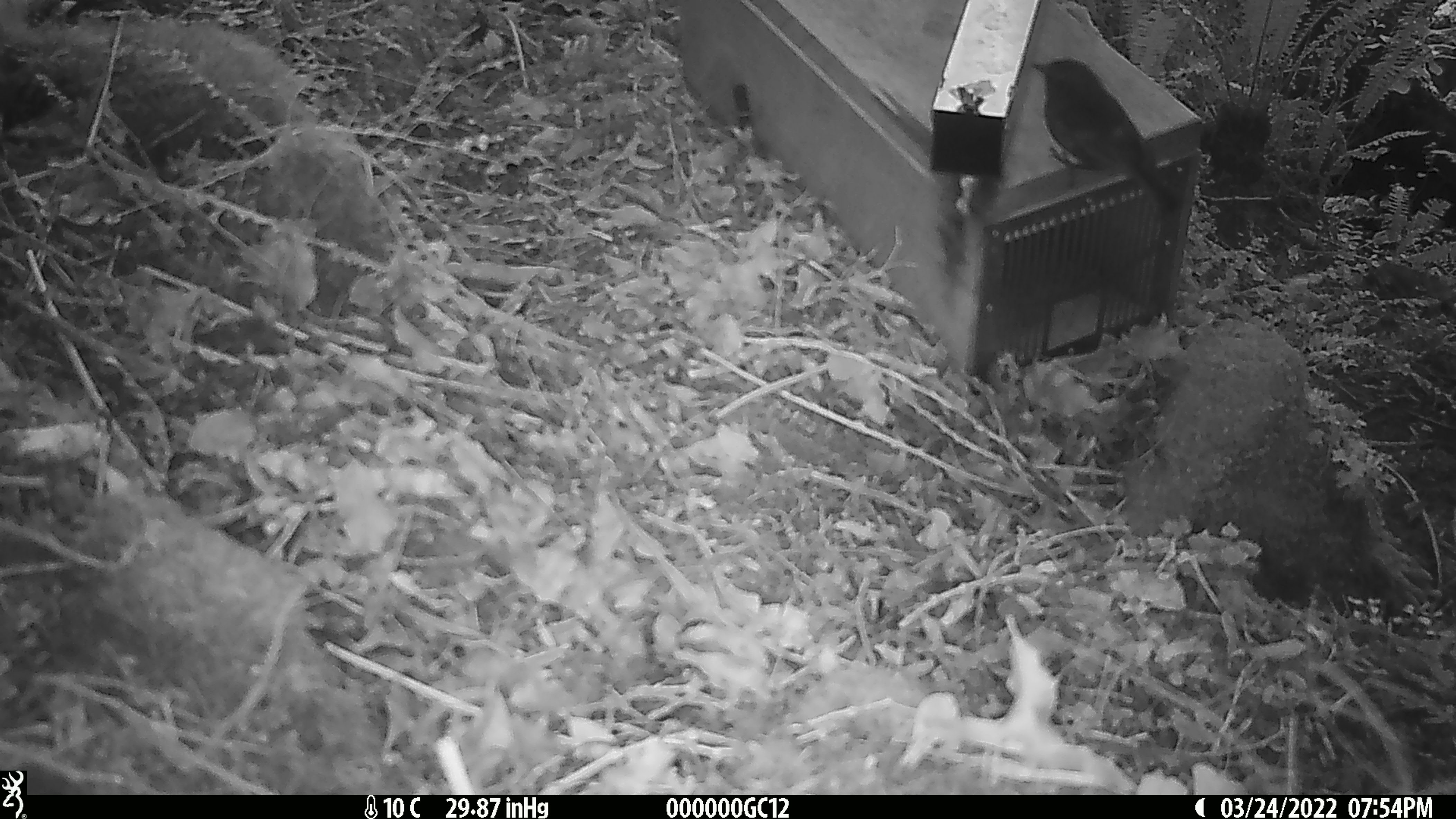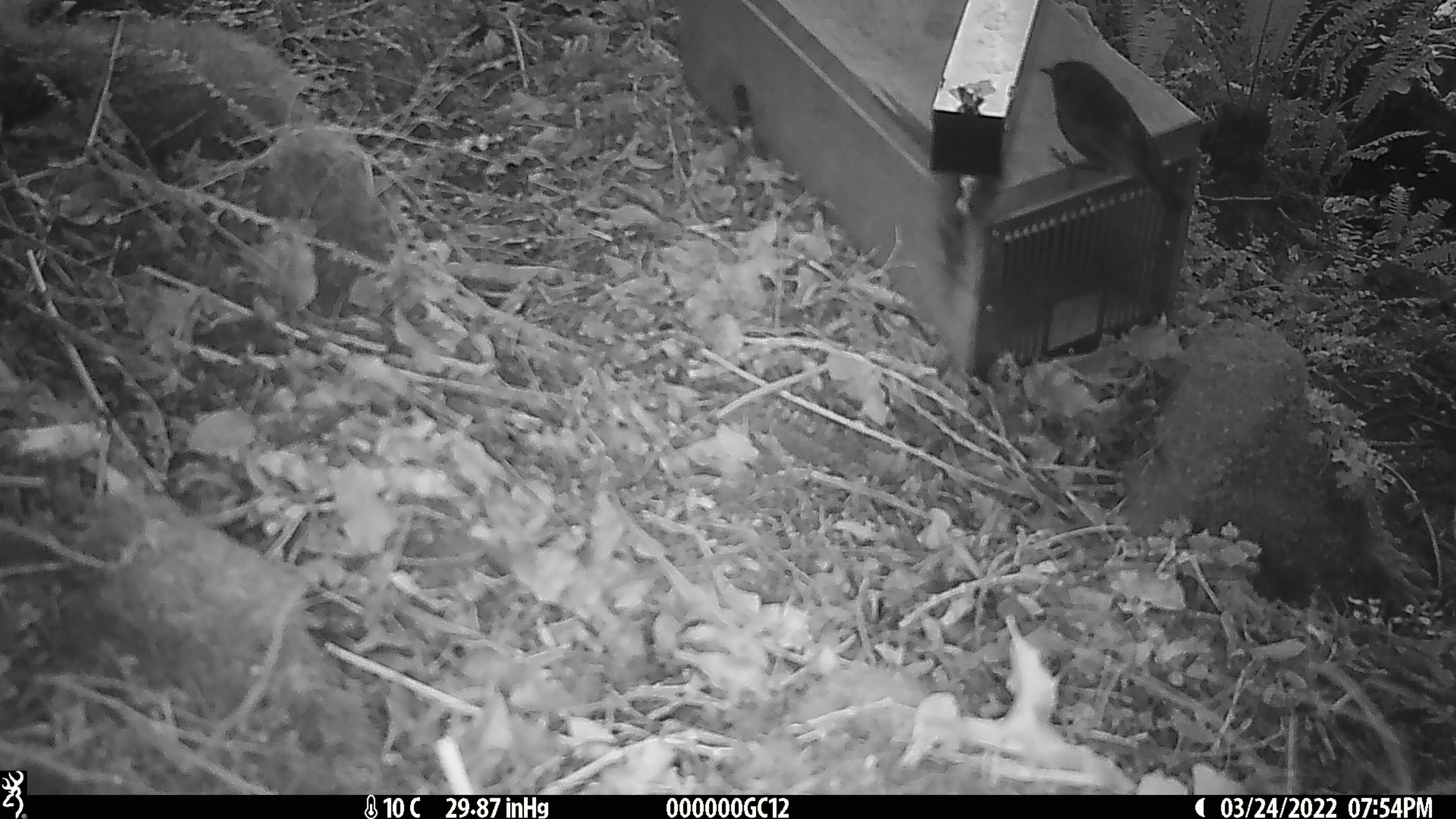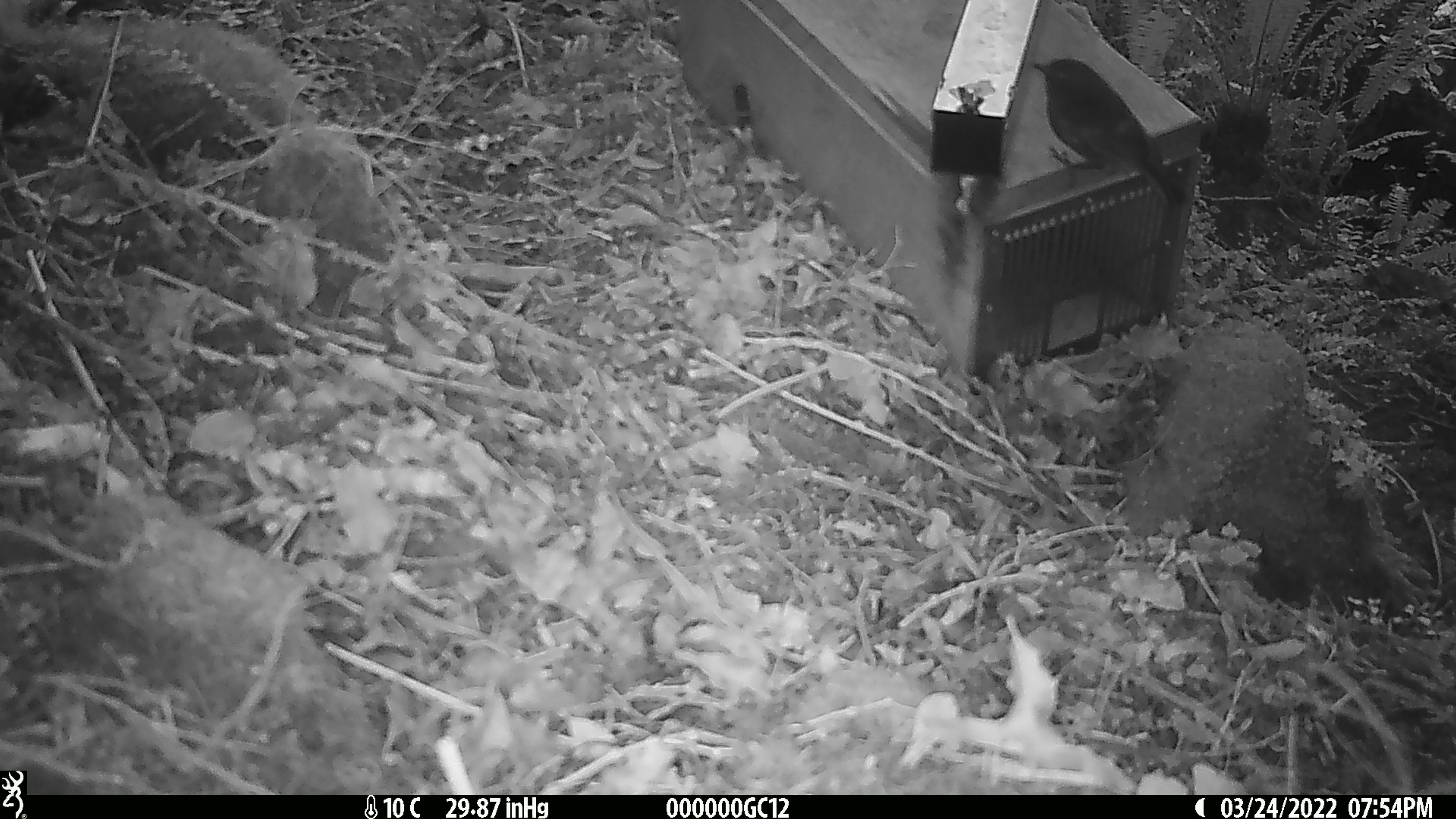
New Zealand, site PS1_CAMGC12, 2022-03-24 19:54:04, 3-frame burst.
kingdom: Animalia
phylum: Chordata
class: Aves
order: Passeriformes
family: Petroicidae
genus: Petroica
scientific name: Petroica australis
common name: new zealand robin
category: robin